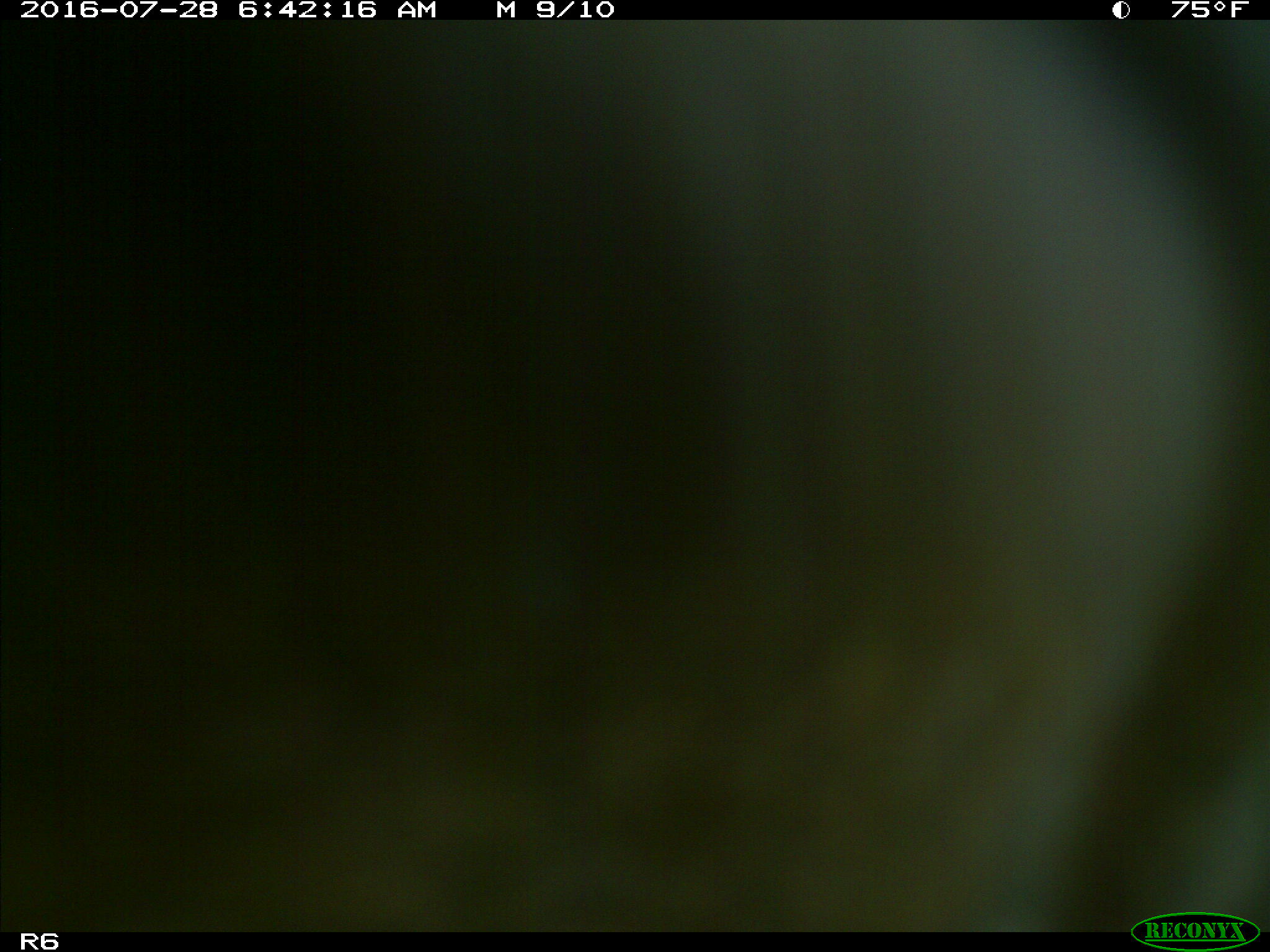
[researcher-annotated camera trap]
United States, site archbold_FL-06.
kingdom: Animalia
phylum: Chordata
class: Mammalia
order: Artiodactyla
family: Bovidae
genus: Bos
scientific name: Bos taurus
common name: domestic cow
Bos taurus (domestic cow).